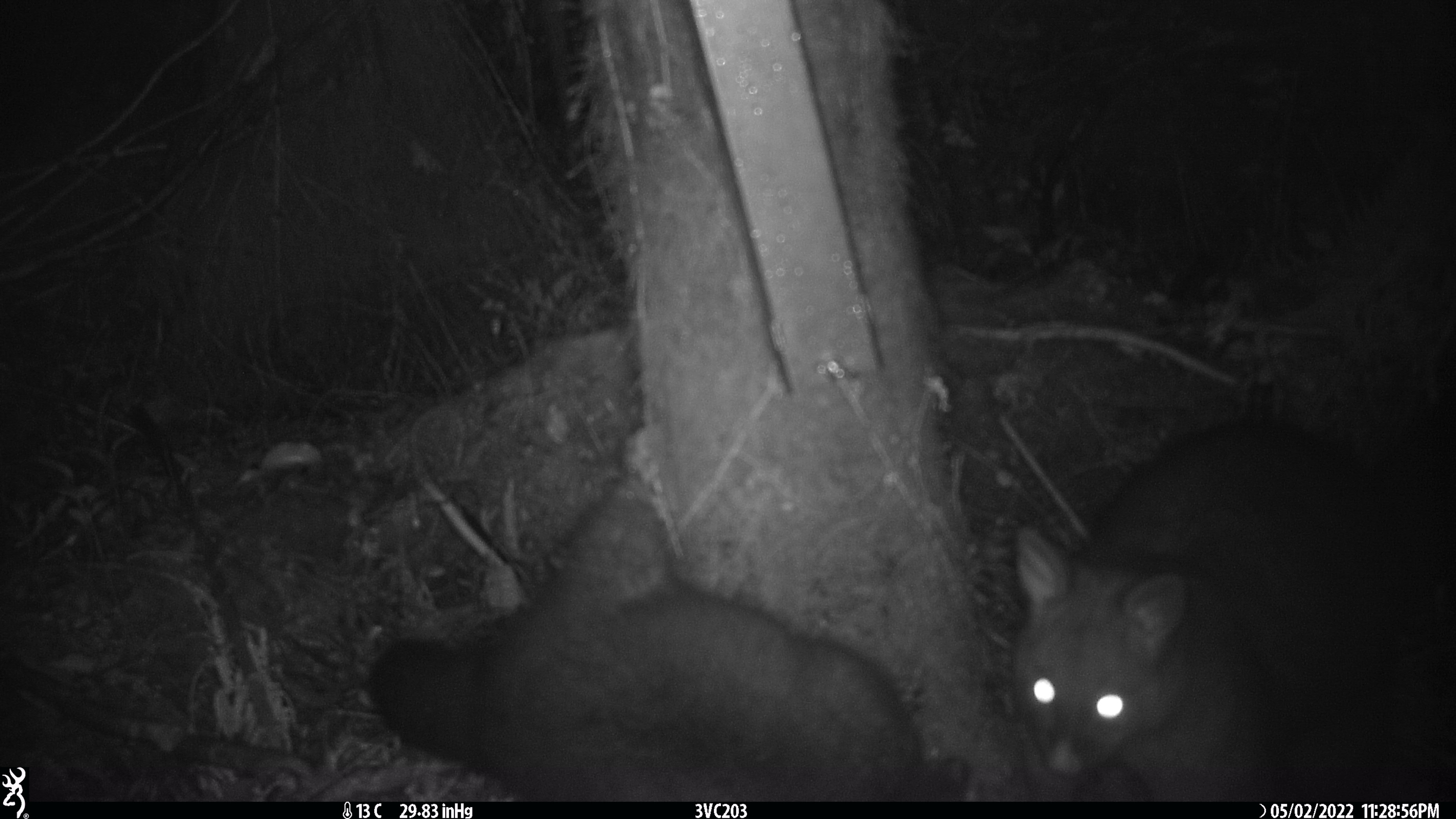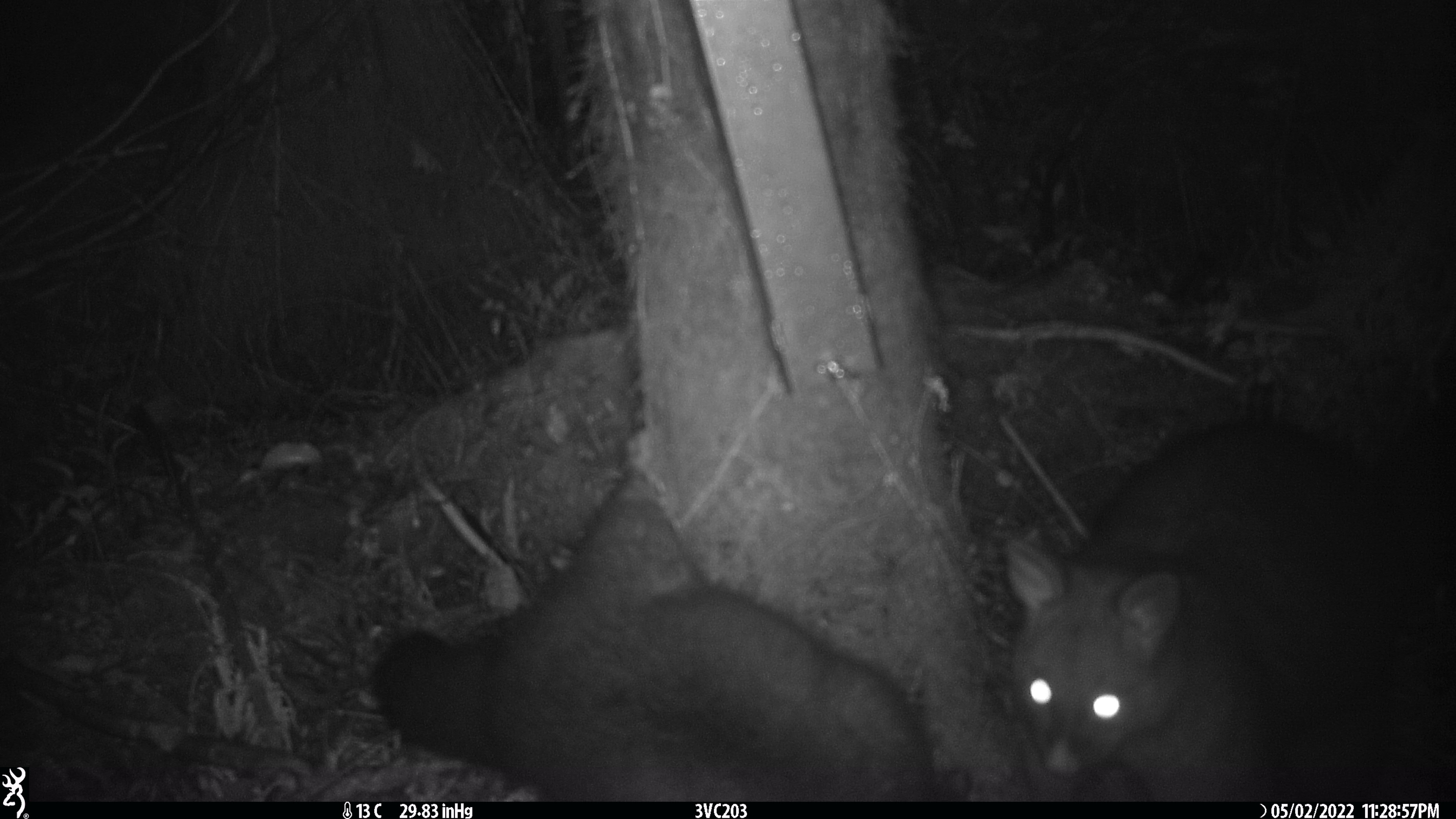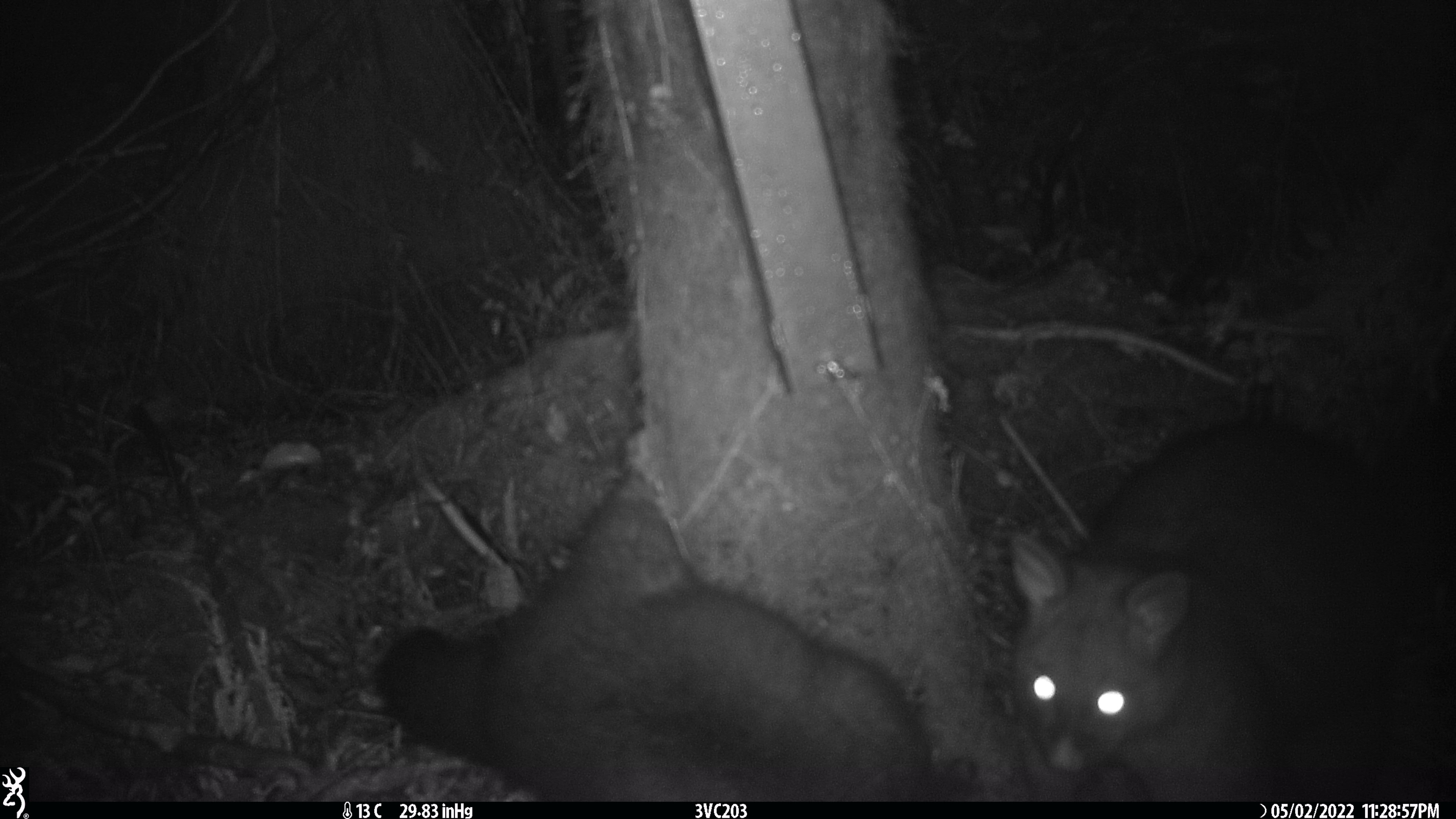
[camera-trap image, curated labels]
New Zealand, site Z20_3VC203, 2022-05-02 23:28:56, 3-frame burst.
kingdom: Animalia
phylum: Chordata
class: Mammalia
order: Diprotodontia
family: Phalangeridae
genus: Trichosurus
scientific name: Trichosurus vulpecula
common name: common brushtail possum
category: possum